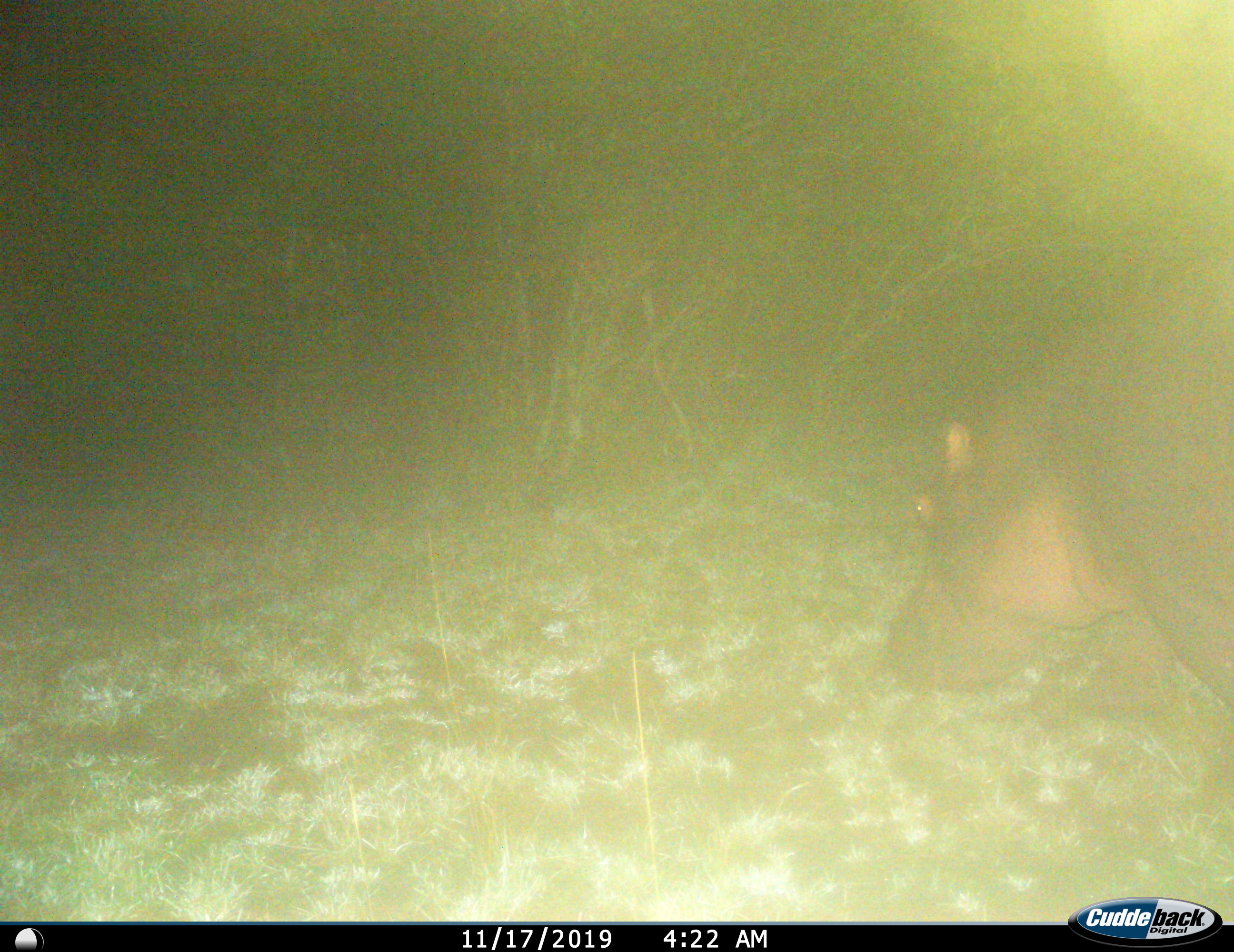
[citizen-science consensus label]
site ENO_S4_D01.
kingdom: Animalia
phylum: Chordata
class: Mammalia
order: Artiodactyla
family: Hippopotamidae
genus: Hippopotamus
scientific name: Hippopotamus amphibius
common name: hippopotamus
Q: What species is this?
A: Hippopotamus (Hippopotamus amphibius).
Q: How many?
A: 1.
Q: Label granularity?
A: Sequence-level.